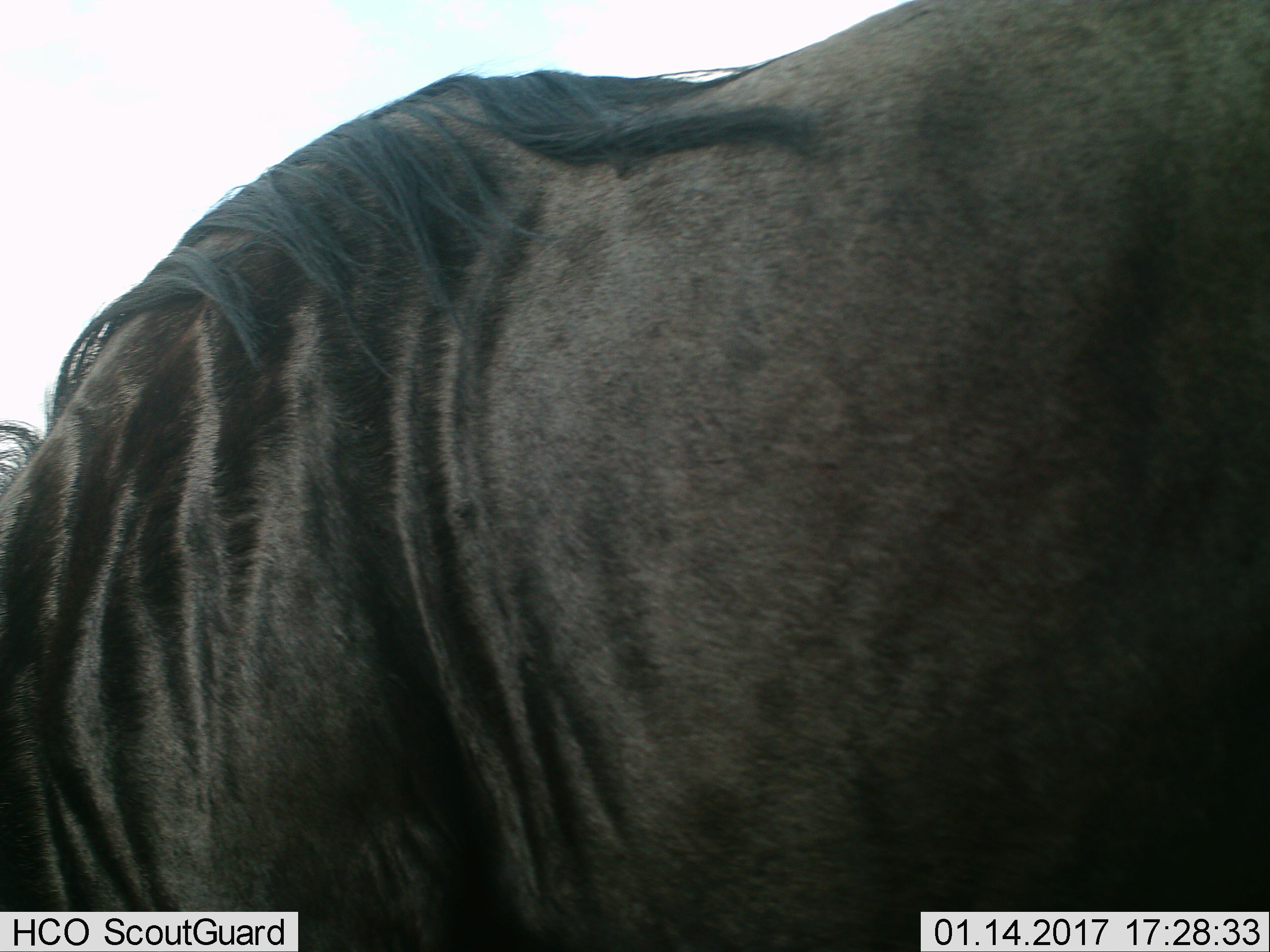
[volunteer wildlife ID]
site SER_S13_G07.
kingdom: Animalia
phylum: Chordata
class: Mammalia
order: Artiodactyla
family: Bovidae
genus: Connochaetes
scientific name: Connochaetes taurinus taurinus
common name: blue wildebeest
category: wildebeestblue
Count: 1.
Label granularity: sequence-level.